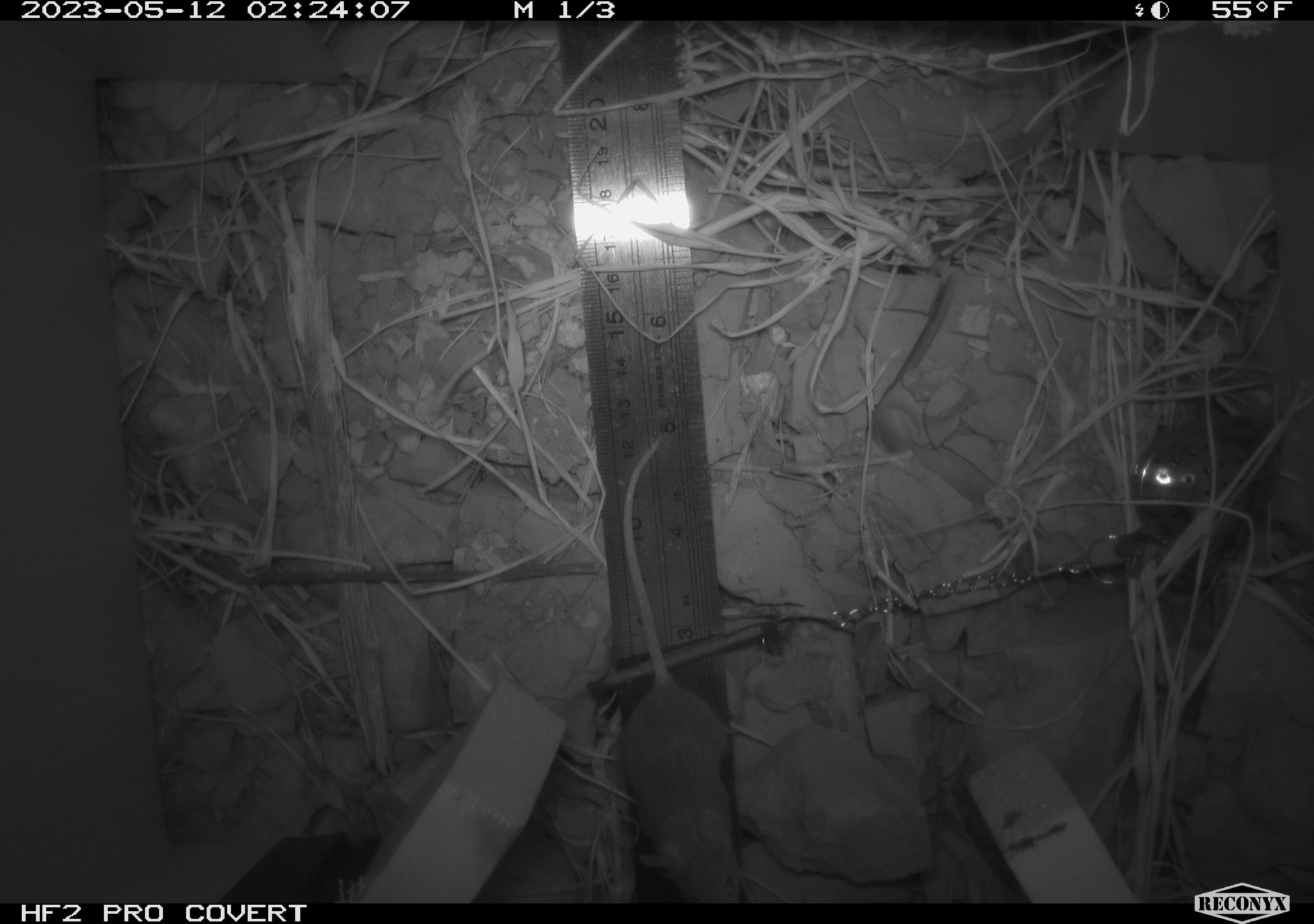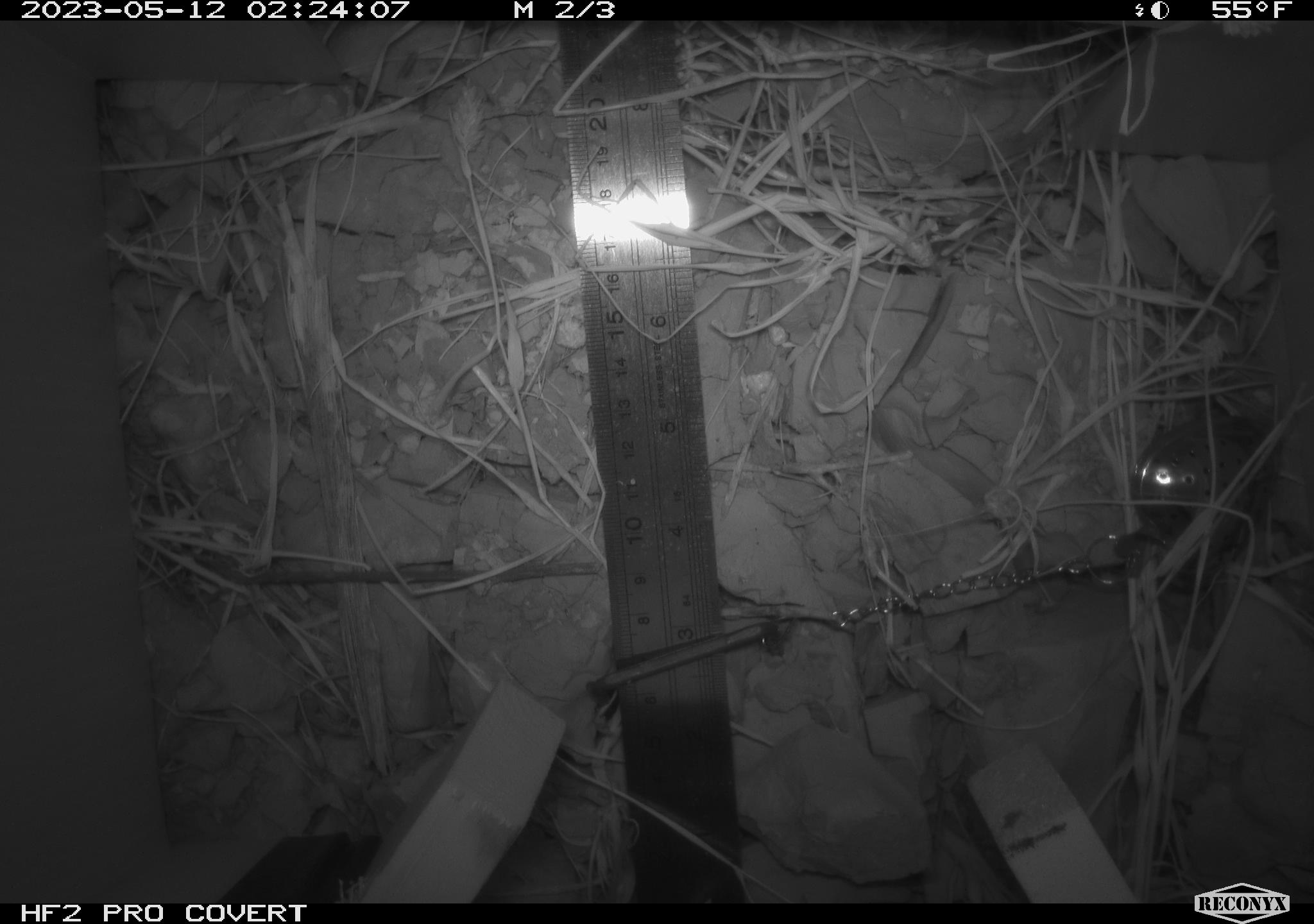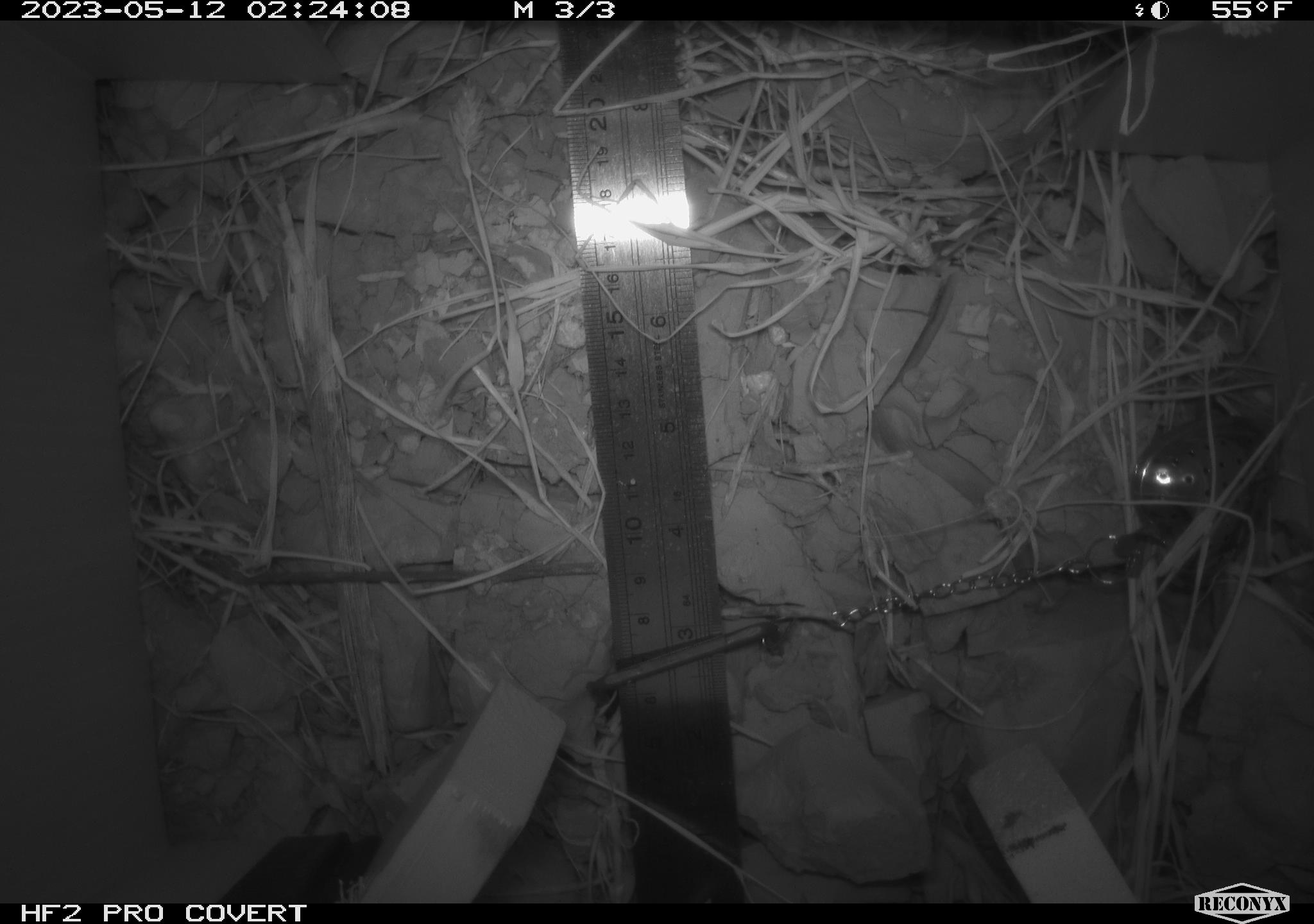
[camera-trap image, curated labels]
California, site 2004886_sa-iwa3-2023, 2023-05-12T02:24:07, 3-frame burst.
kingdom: Animalia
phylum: Chordata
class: Mammalia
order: Rodentia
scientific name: Rodentia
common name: mouse species